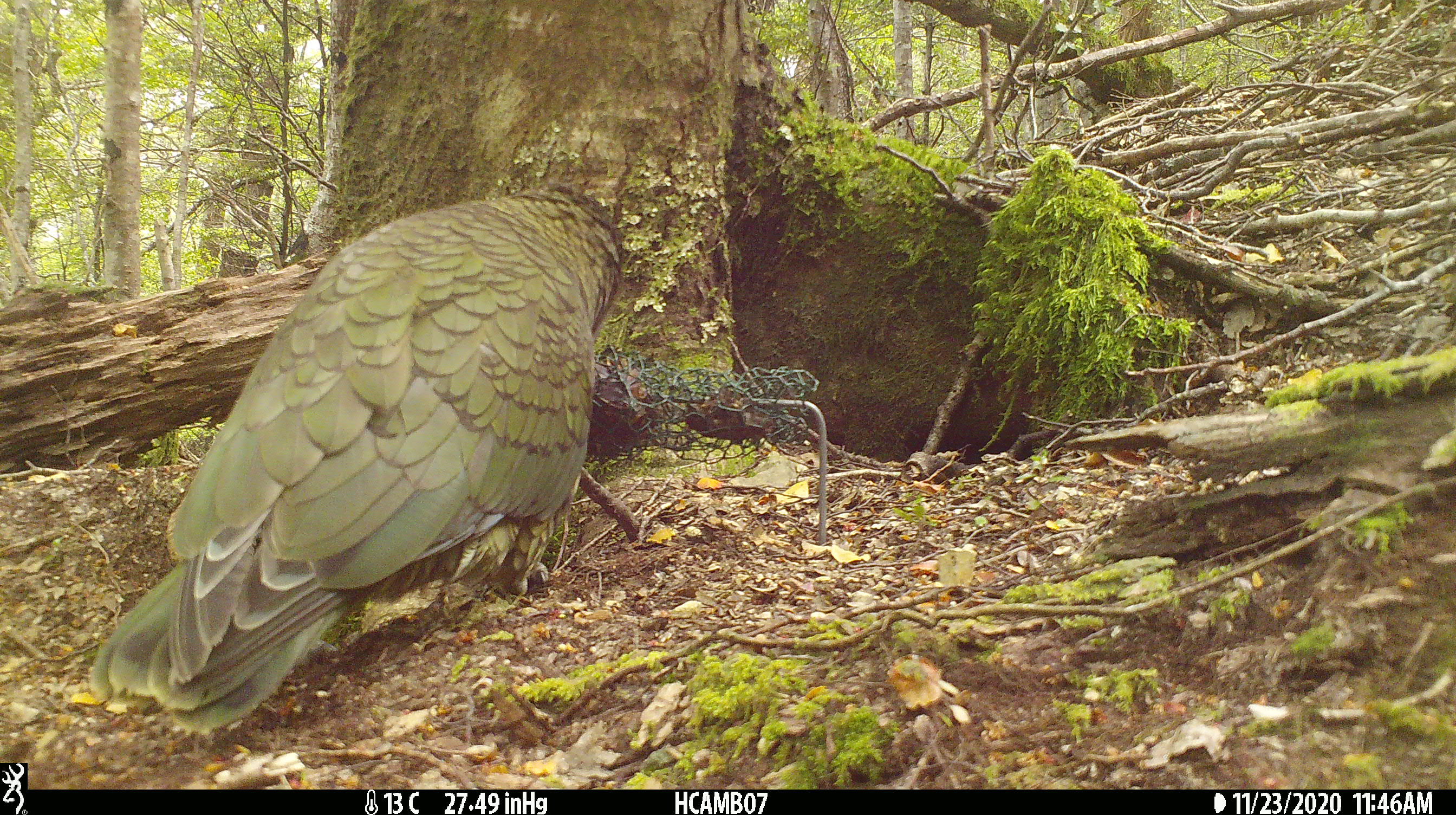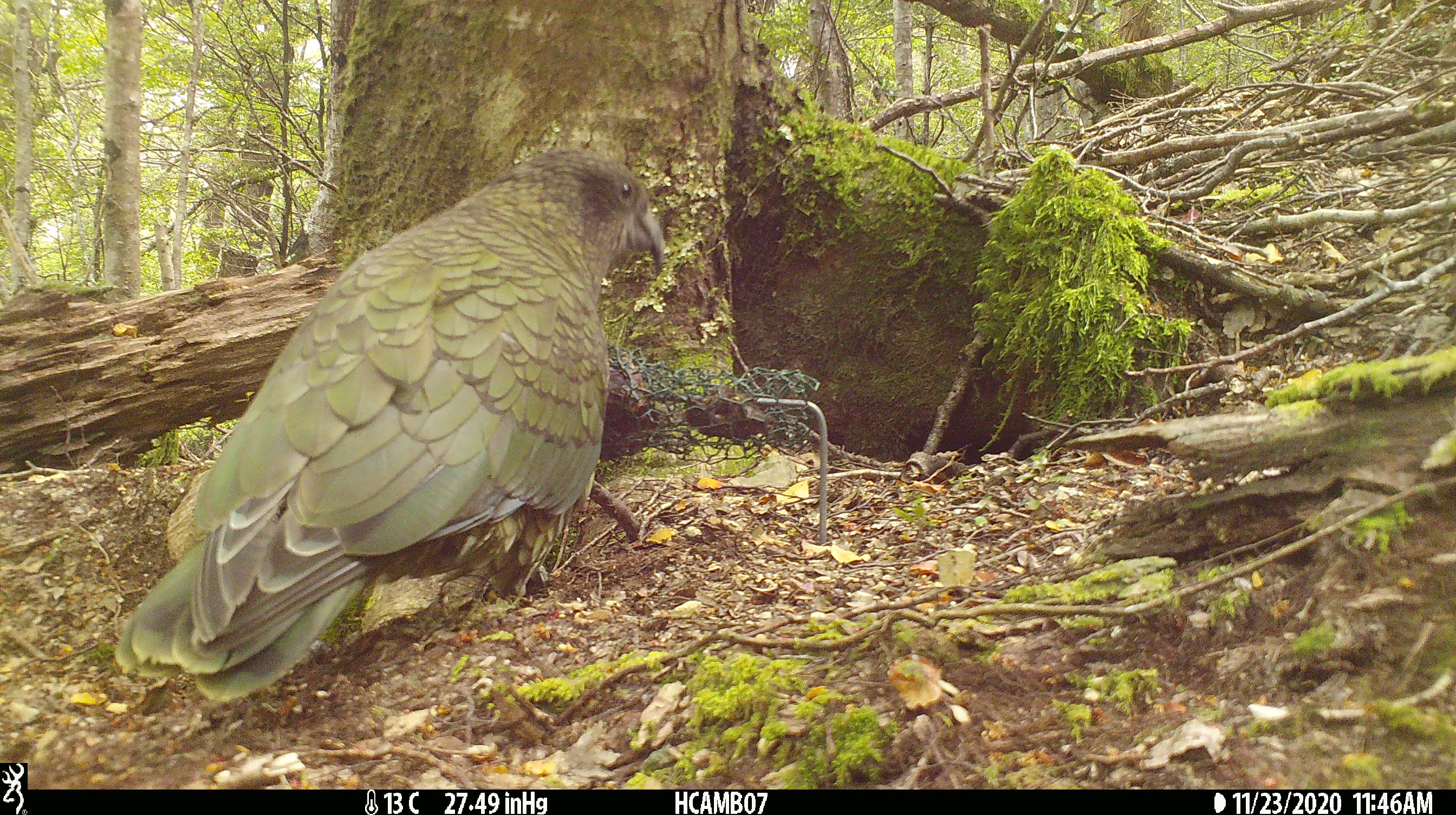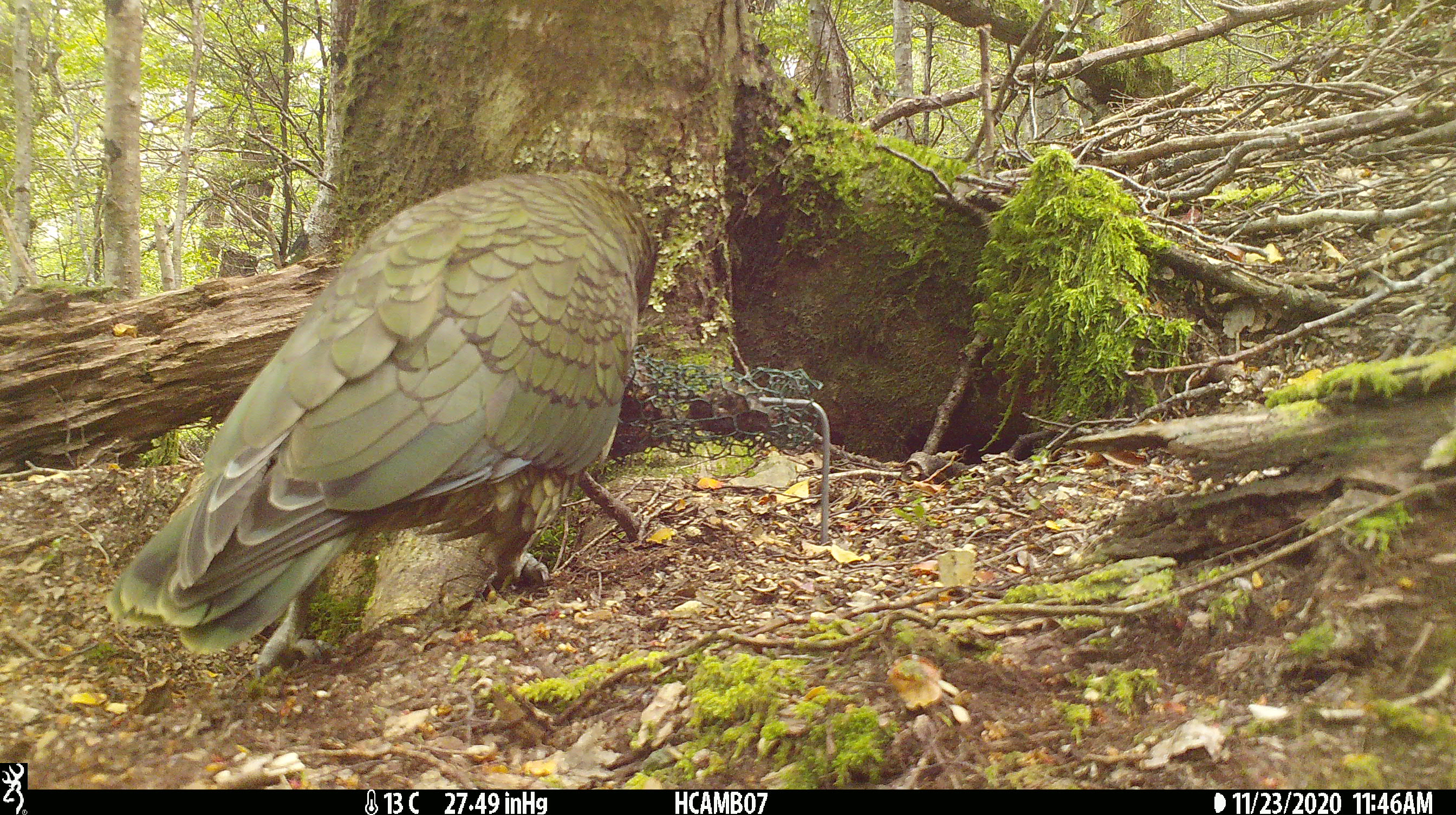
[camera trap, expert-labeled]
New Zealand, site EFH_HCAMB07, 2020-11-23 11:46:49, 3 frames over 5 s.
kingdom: Animalia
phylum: Chordata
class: Aves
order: Psittaciformes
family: Strigopidae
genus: Nestor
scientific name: Nestor notabilis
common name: kea